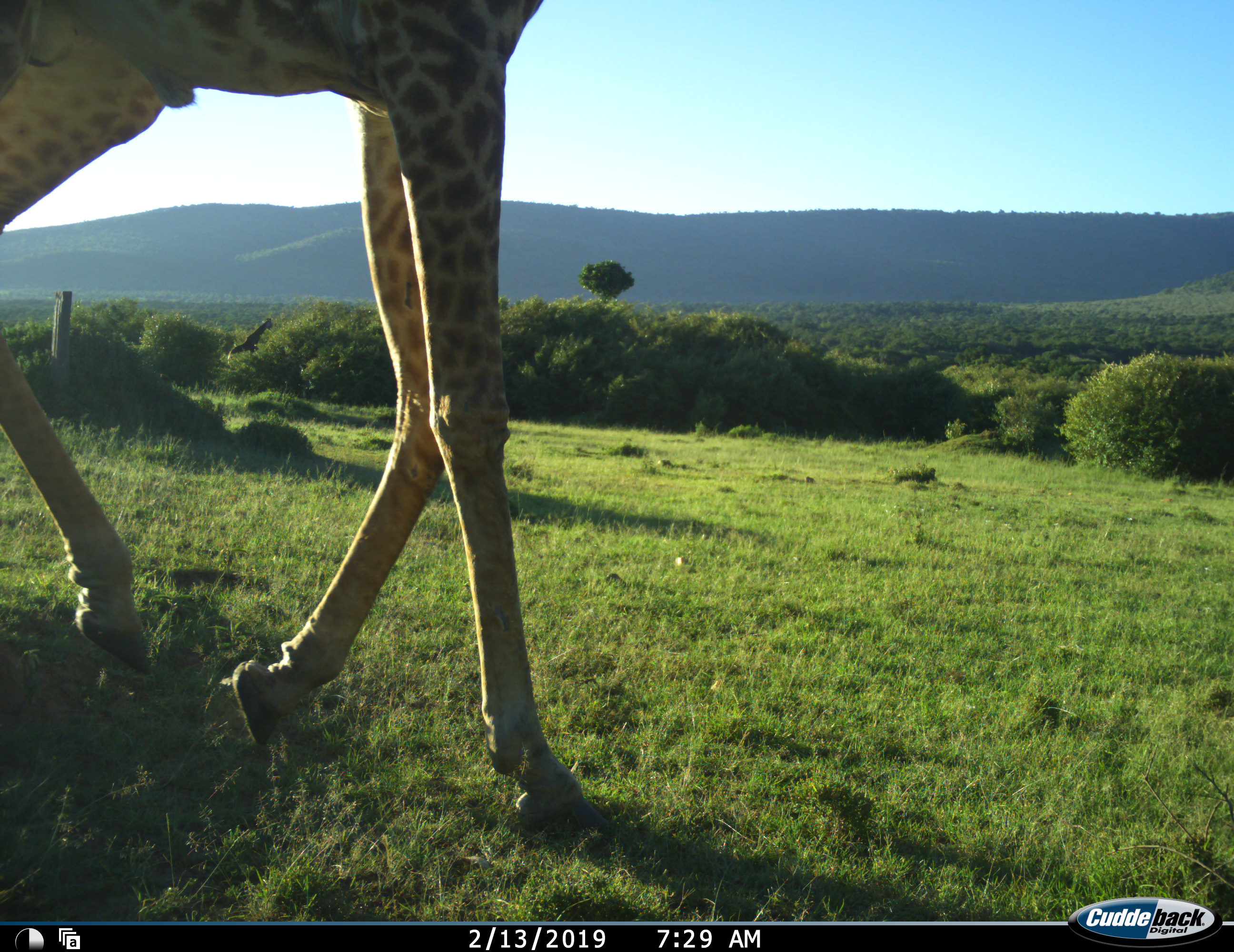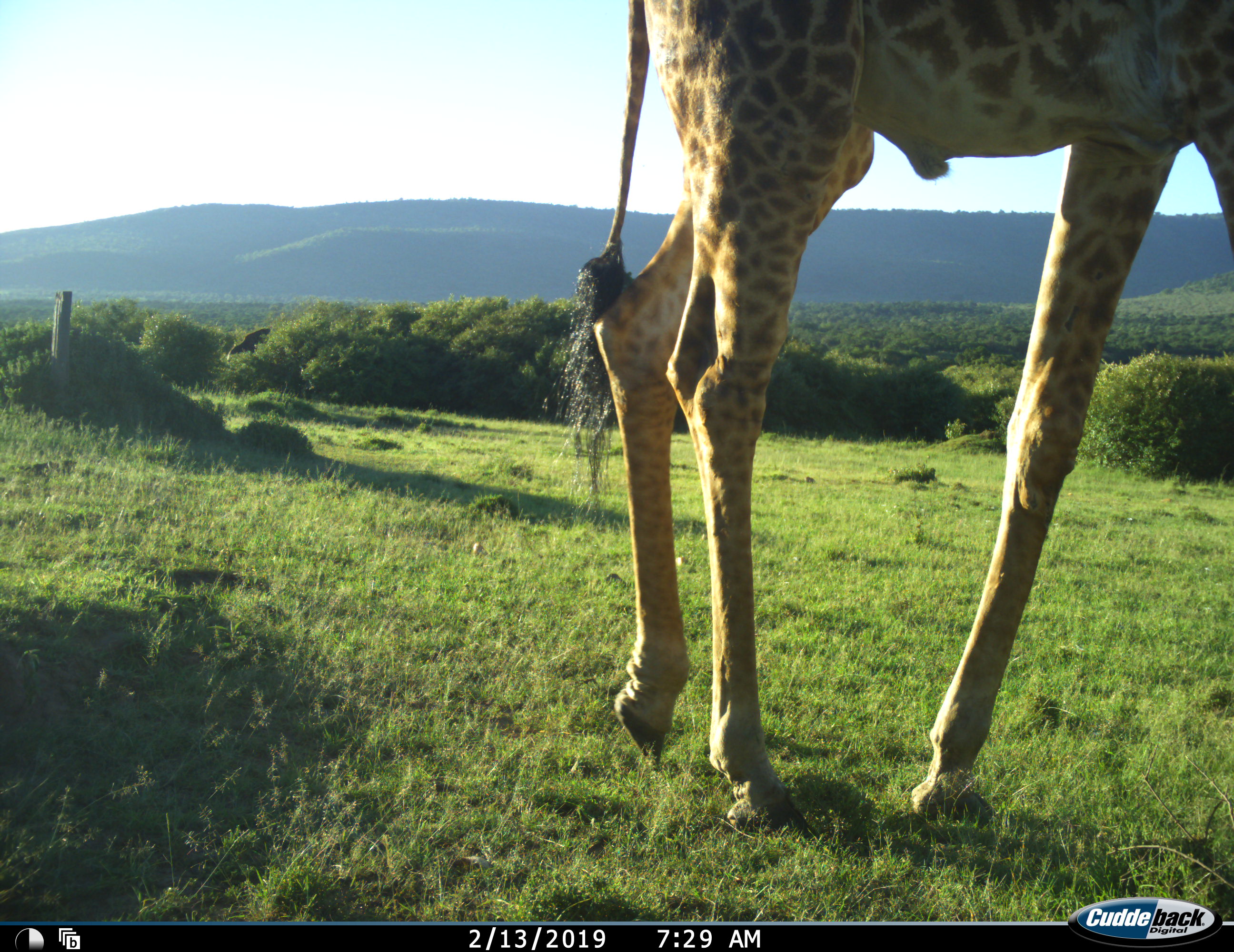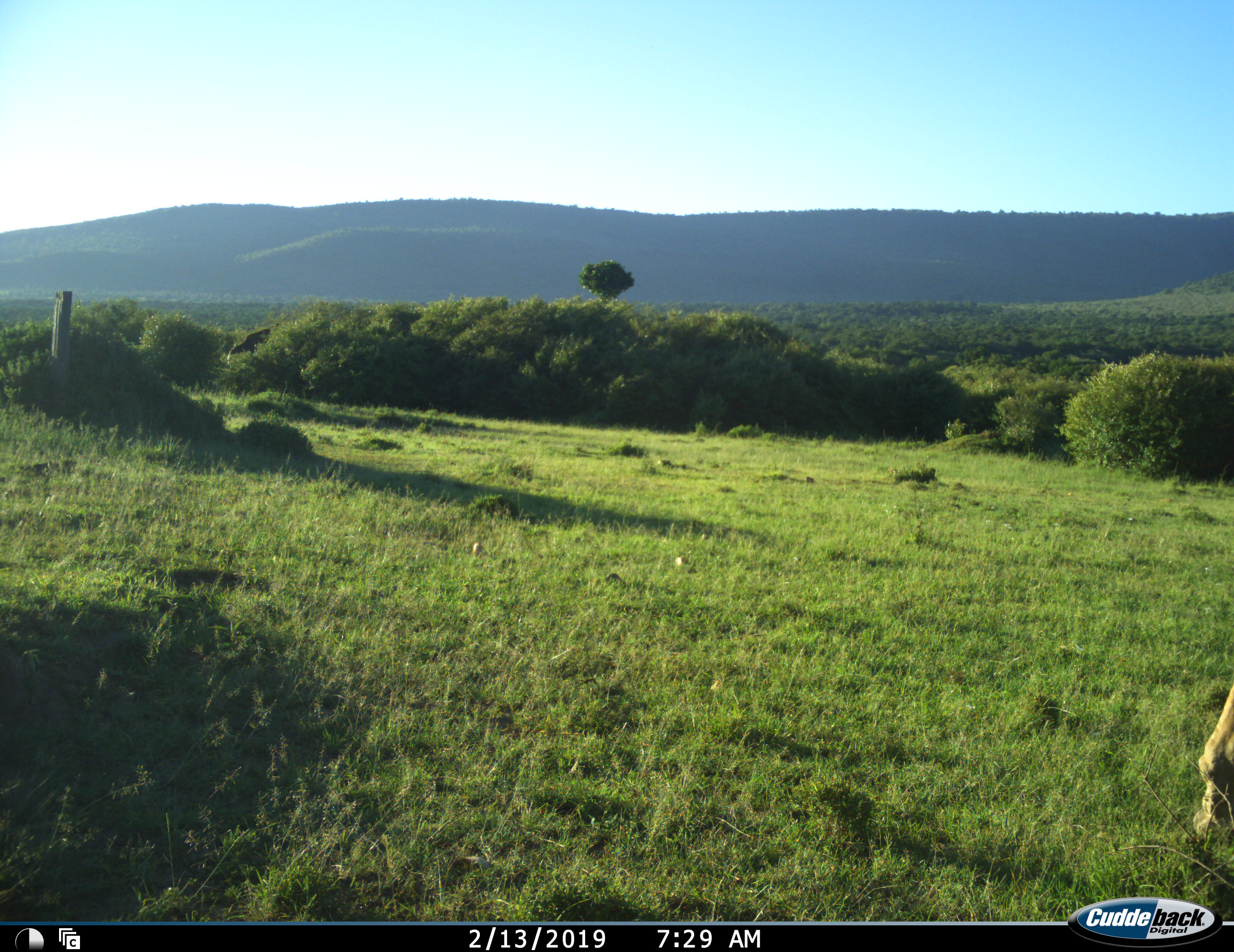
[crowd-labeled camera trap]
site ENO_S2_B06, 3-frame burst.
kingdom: Animalia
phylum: Chordata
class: Mammalia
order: Artiodactyla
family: Giraffidae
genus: Giraffa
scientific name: Giraffa camelopardalis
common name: giraffe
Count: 1.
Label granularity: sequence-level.